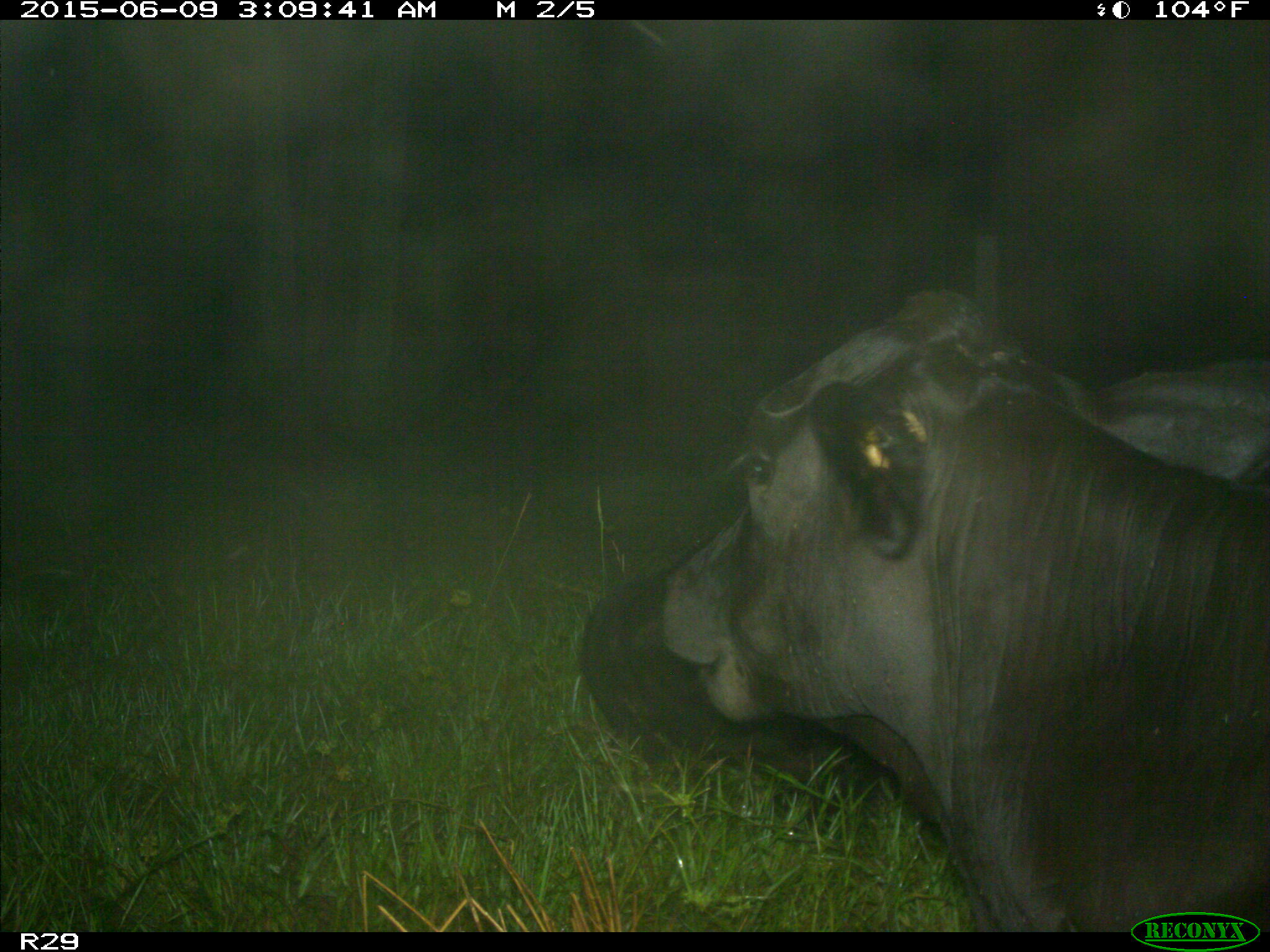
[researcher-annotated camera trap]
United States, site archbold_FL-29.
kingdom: Animalia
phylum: Chordata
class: Mammalia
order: Artiodactyla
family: Bovidae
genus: Bos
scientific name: Bos taurus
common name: domestic cow